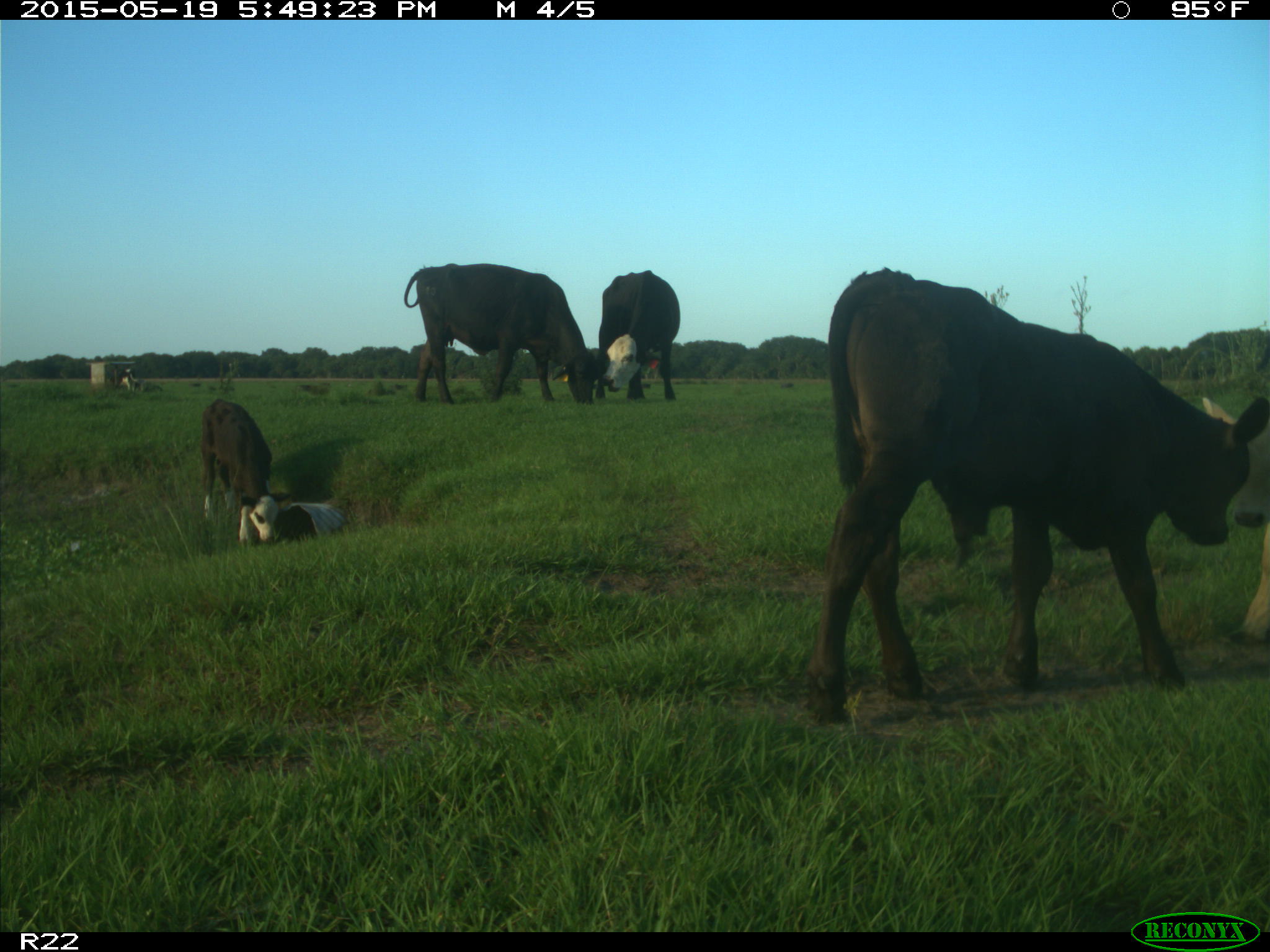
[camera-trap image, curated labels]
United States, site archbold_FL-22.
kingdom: Animalia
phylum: Chordata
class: Mammalia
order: Artiodactyla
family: Bovidae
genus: Bos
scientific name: Bos taurus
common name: domestic cow